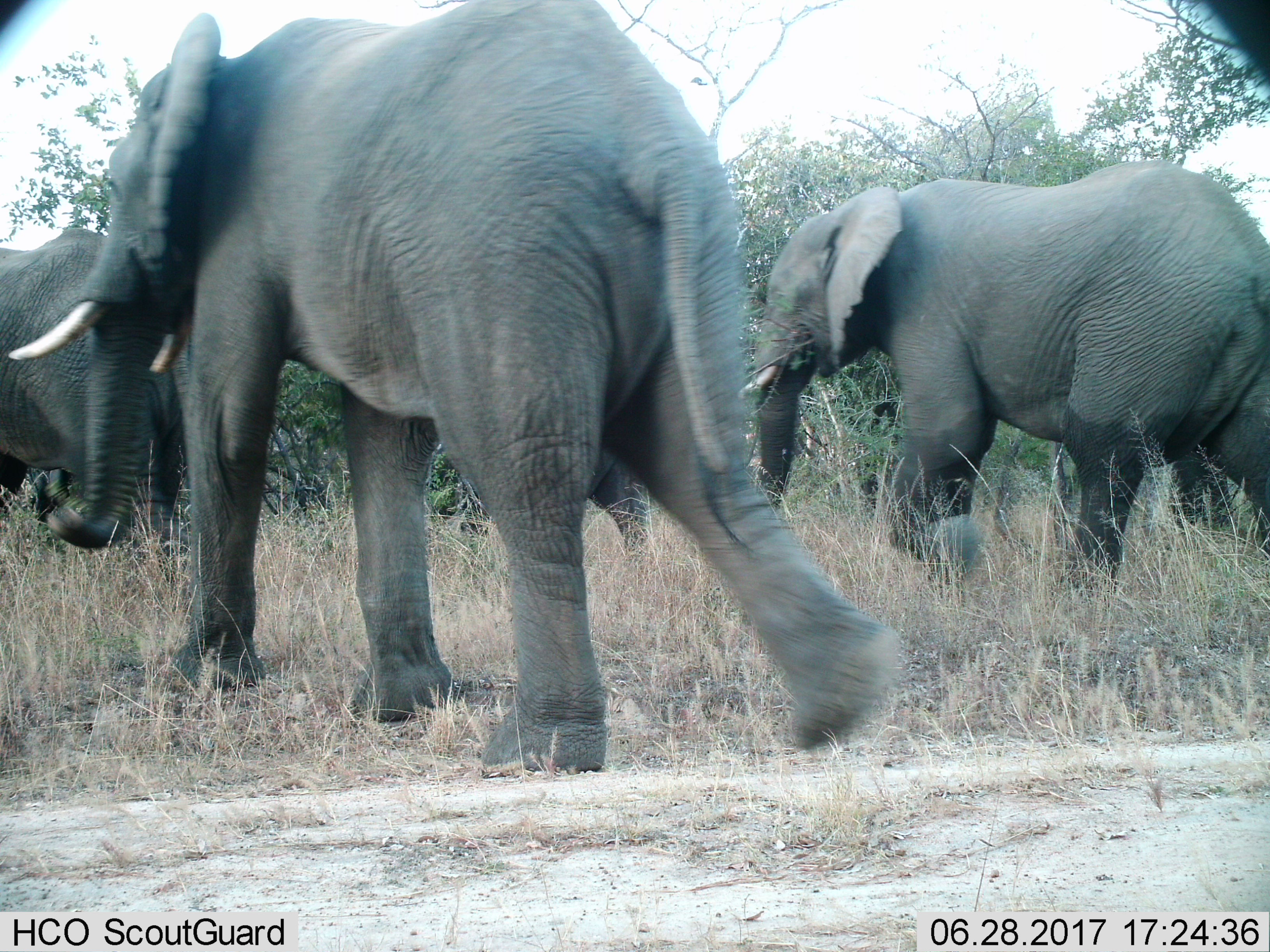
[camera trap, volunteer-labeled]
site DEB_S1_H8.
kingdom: Animalia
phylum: Chordata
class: Mammalia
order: Proboscidea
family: Elephantidae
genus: Loxodonta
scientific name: Loxodonta africana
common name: african bush elephant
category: elephant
Elephant (african bush elephant) (Loxodonta africana), count 3. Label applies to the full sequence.